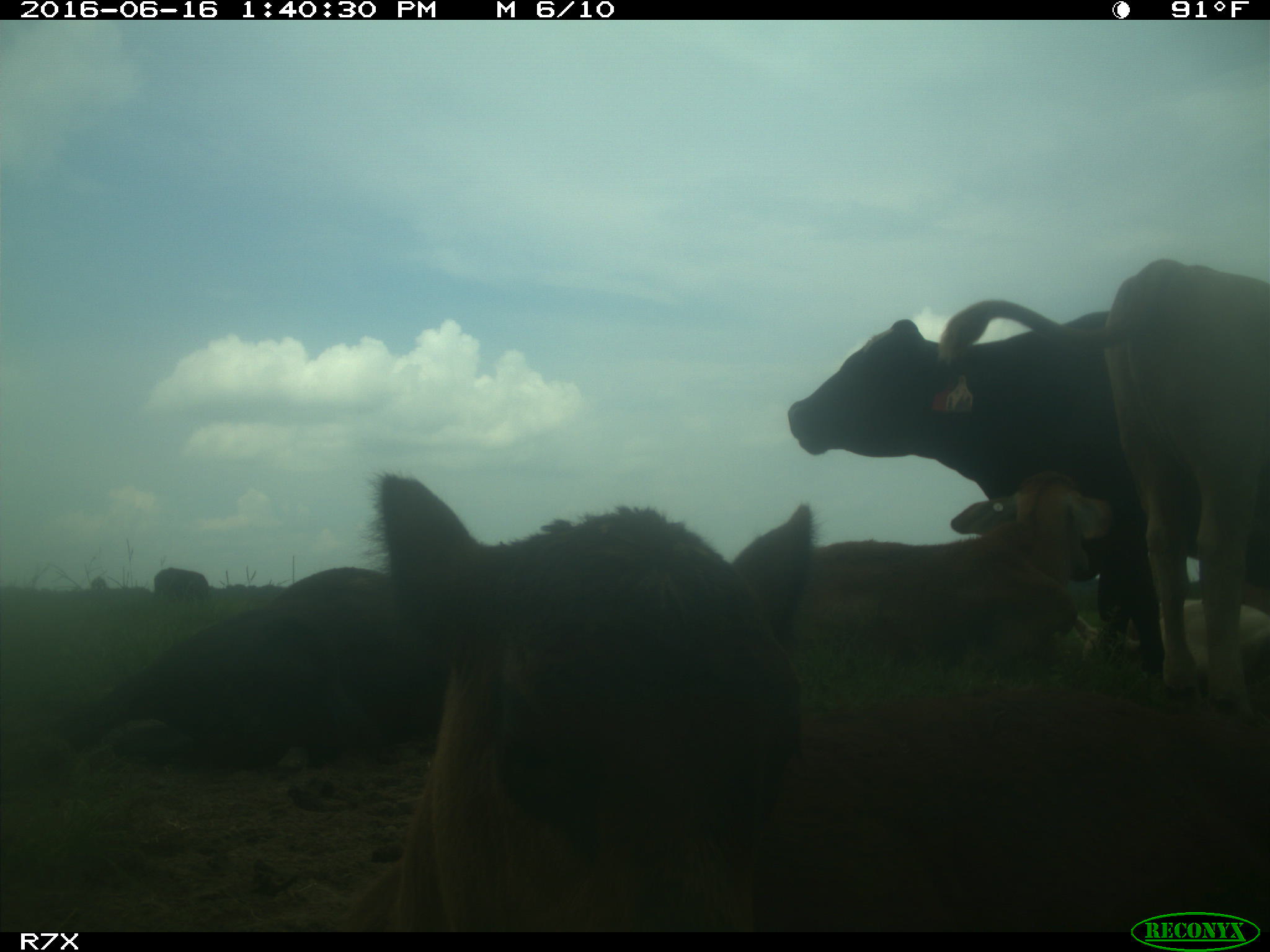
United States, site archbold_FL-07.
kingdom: Animalia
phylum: Chordata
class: Mammalia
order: Artiodactyla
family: Bovidae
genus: Bos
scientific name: Bos taurus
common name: domestic cow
Bos taurus (domestic cow).